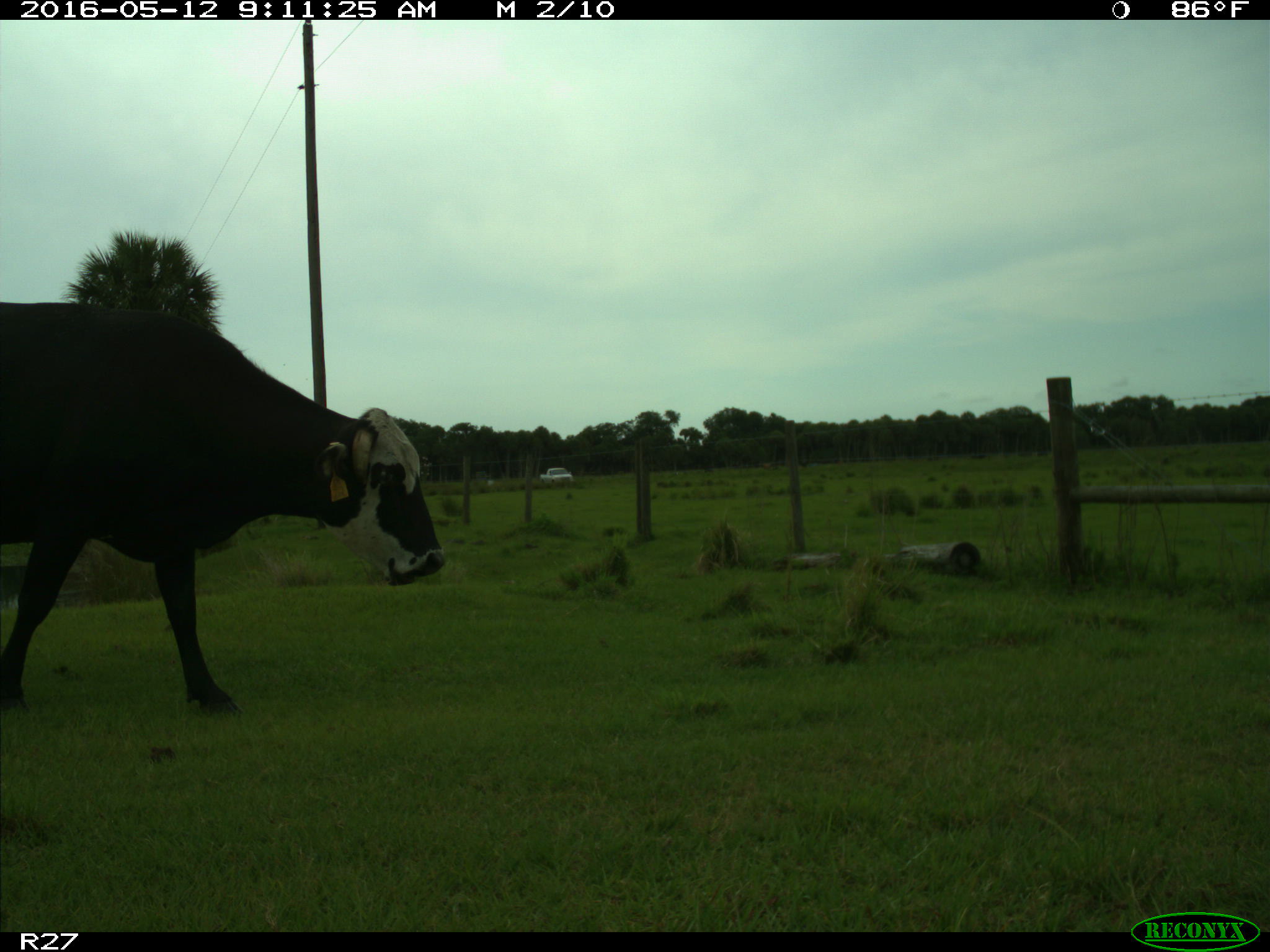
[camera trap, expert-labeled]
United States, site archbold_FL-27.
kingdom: Animalia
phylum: Chordata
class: Mammalia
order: Artiodactyla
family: Bovidae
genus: Bos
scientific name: Bos taurus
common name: domestic cow